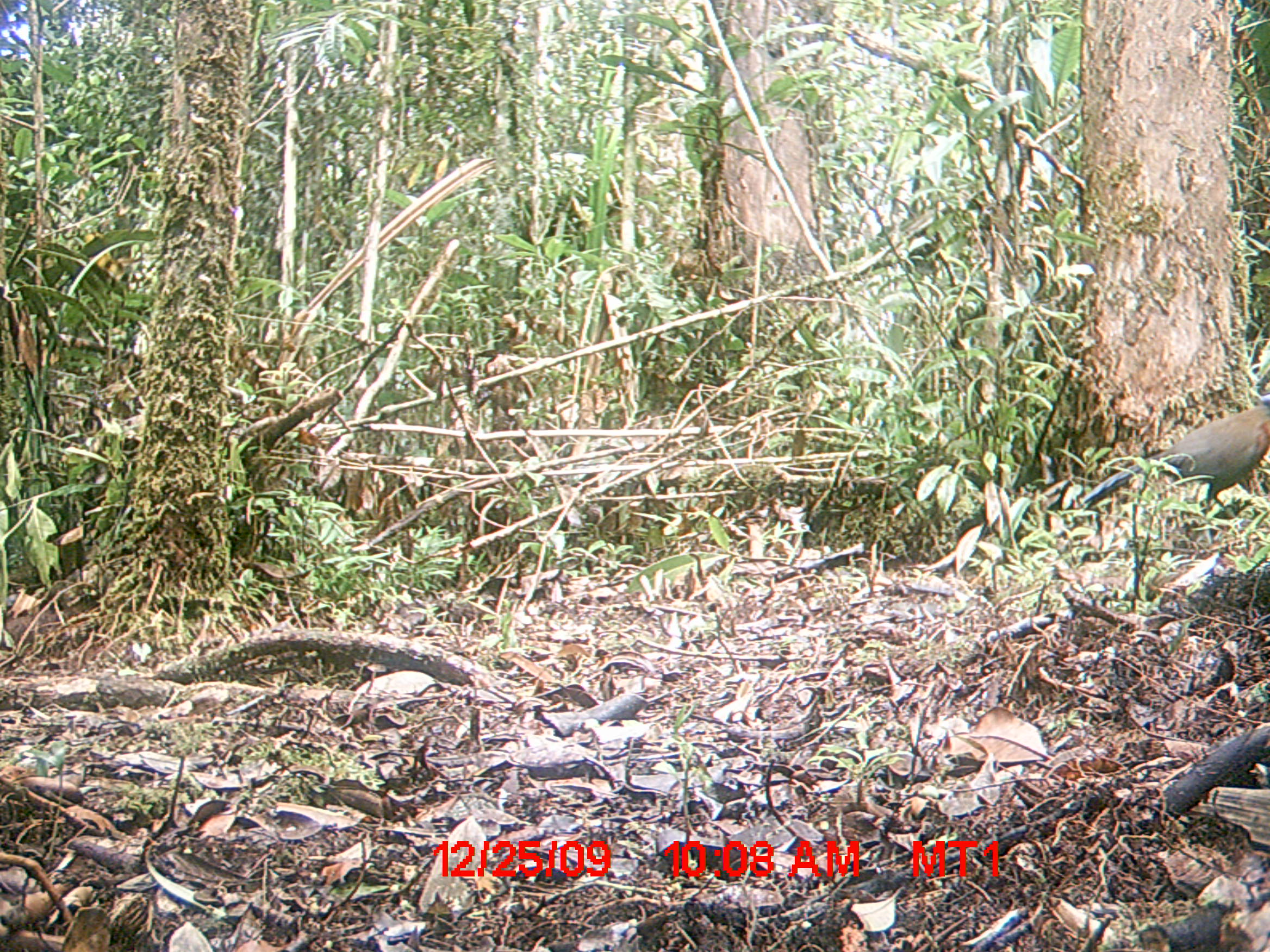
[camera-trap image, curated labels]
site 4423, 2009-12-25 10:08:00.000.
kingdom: Animalia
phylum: Chordata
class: Aves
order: Cuculiformes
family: Cuculidae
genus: Coua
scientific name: Coua serriana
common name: red-breasted coua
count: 1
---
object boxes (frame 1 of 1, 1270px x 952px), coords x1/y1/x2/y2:
coua serriana: 1080/387/1270/519